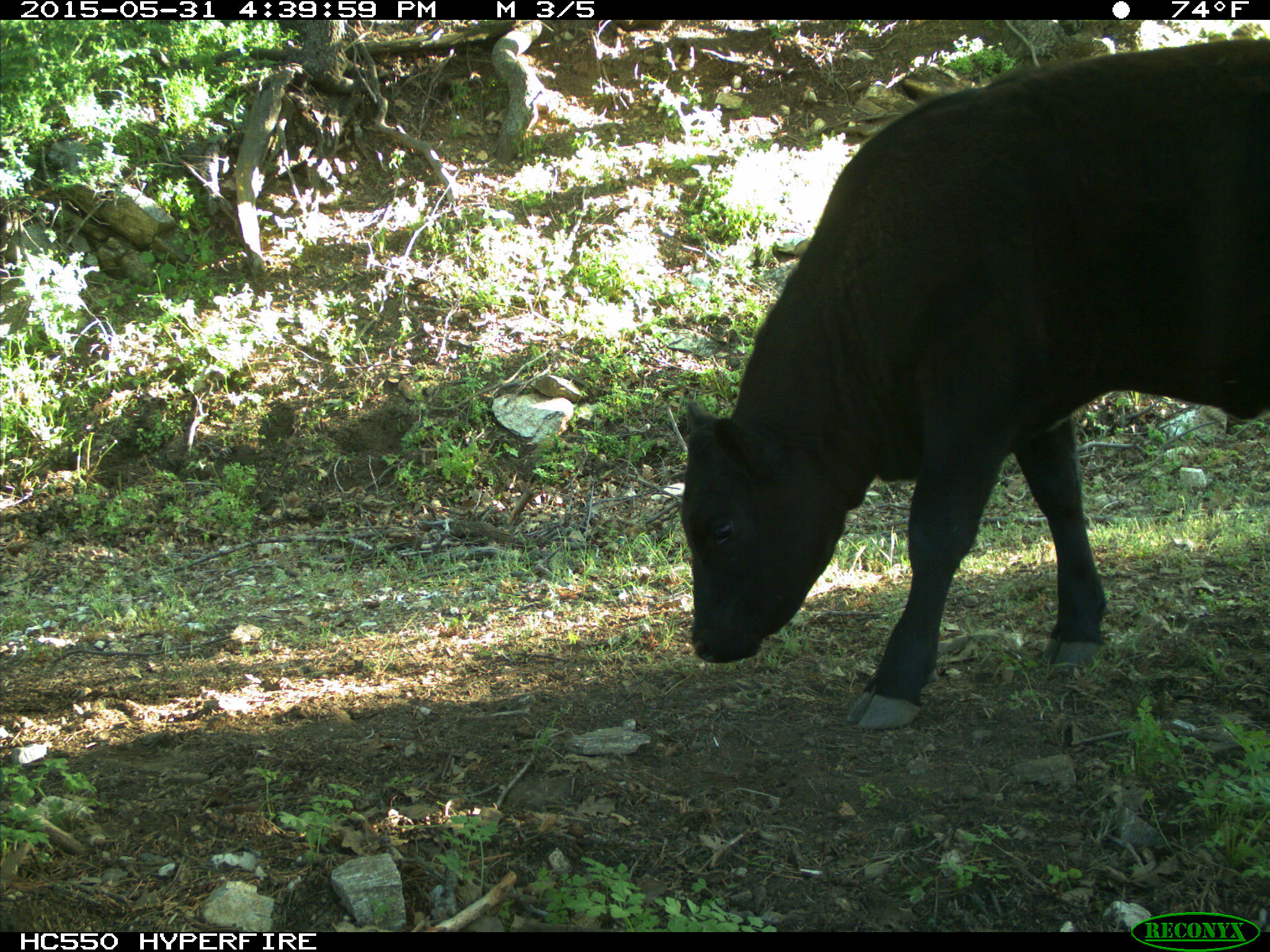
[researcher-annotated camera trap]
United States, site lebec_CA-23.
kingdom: Animalia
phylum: Chordata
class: Mammalia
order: Artiodactyla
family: Bovidae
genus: Bos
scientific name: Bos taurus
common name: domestic cow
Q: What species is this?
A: Bos taurus (domestic cow).